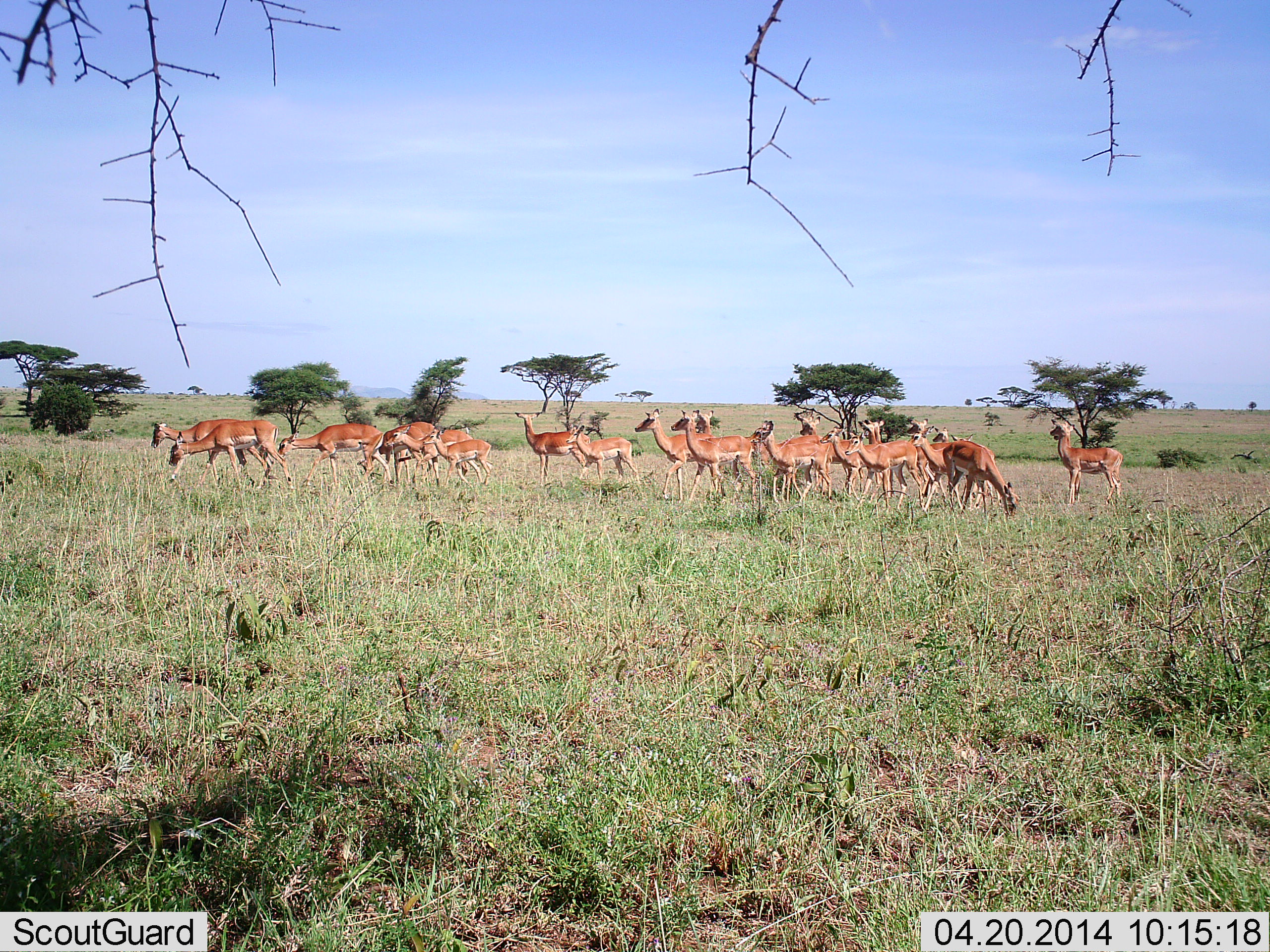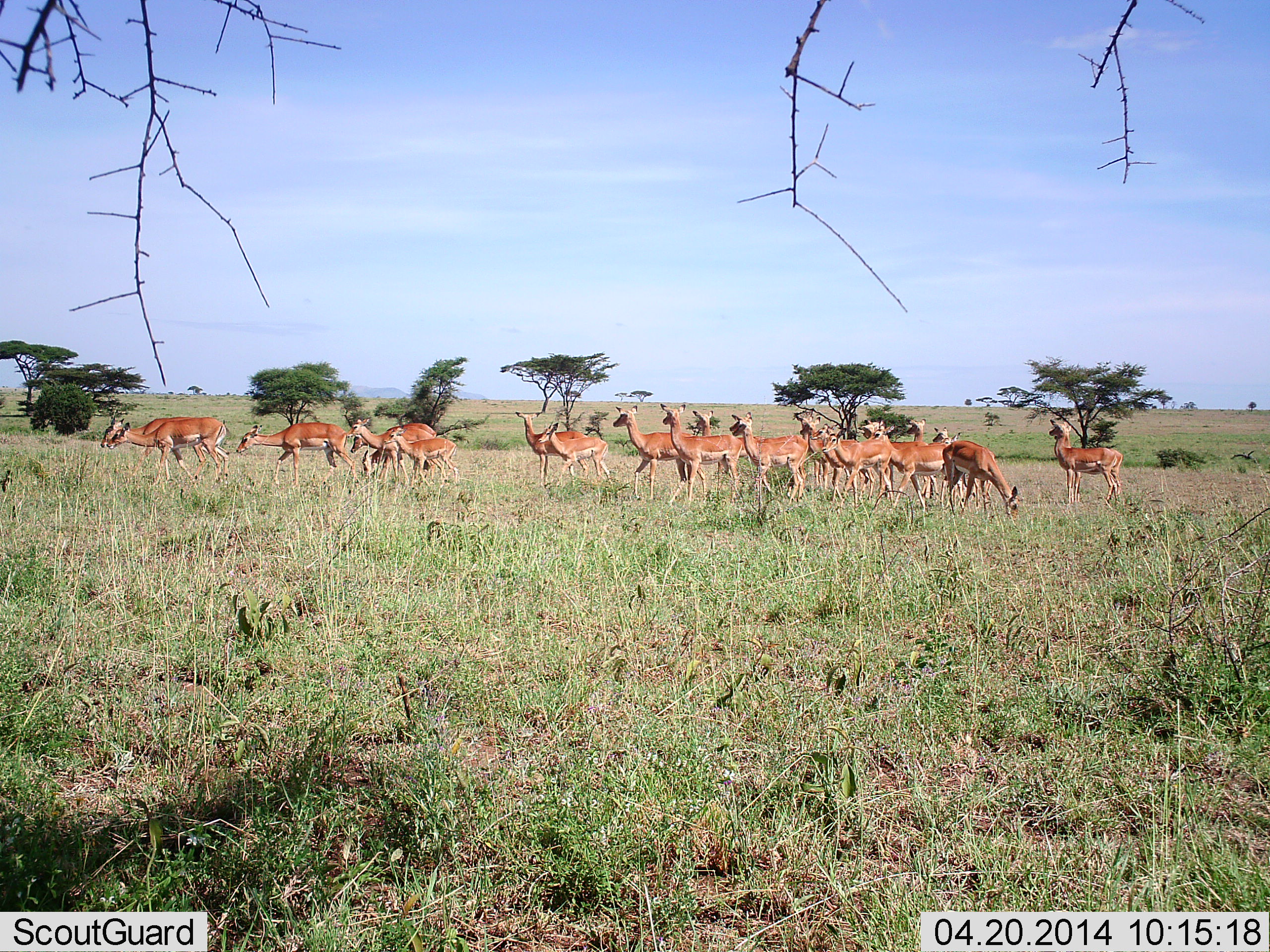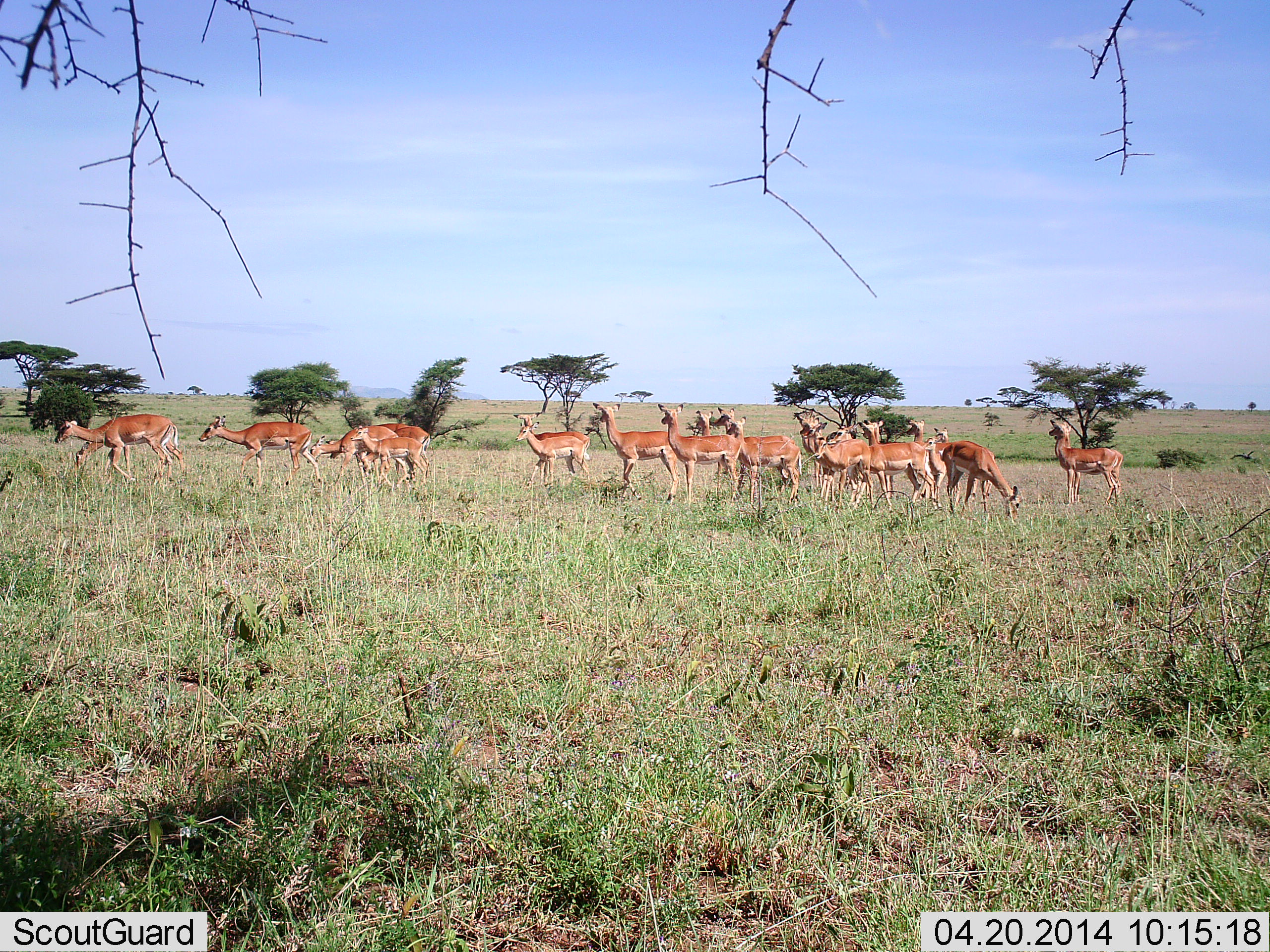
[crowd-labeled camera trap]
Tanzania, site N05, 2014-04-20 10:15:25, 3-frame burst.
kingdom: Animalia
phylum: Chordata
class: Mammalia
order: Artiodactyla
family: Bovidae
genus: Aepyceros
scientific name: Aepyceros melampus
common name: impala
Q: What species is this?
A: Impala (Aepyceros melampus).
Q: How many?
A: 11-50.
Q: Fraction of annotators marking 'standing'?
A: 70%.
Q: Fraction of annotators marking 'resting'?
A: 0%.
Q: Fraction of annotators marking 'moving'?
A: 70%.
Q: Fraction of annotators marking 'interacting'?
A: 0%.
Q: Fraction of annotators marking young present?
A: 0%.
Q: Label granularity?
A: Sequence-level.